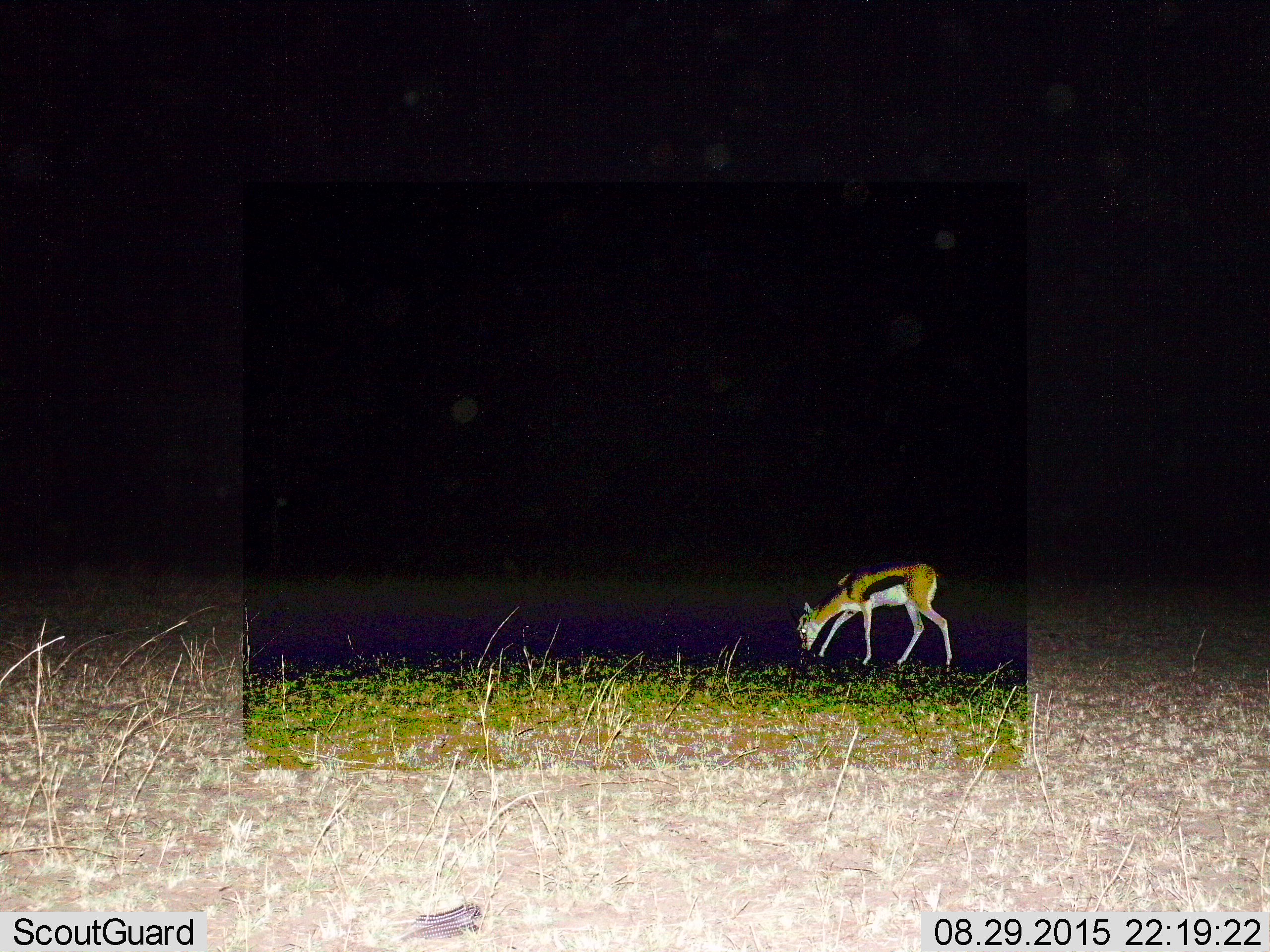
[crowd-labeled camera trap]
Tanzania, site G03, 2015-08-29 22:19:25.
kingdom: Animalia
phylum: Chordata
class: Mammalia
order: Artiodactyla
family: Bovidae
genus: Eudorcas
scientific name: Eudorcas thomsonii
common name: thomson's gazelle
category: gazellethomsons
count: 1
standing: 11%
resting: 0%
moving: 11%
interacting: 0%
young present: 11%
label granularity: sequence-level